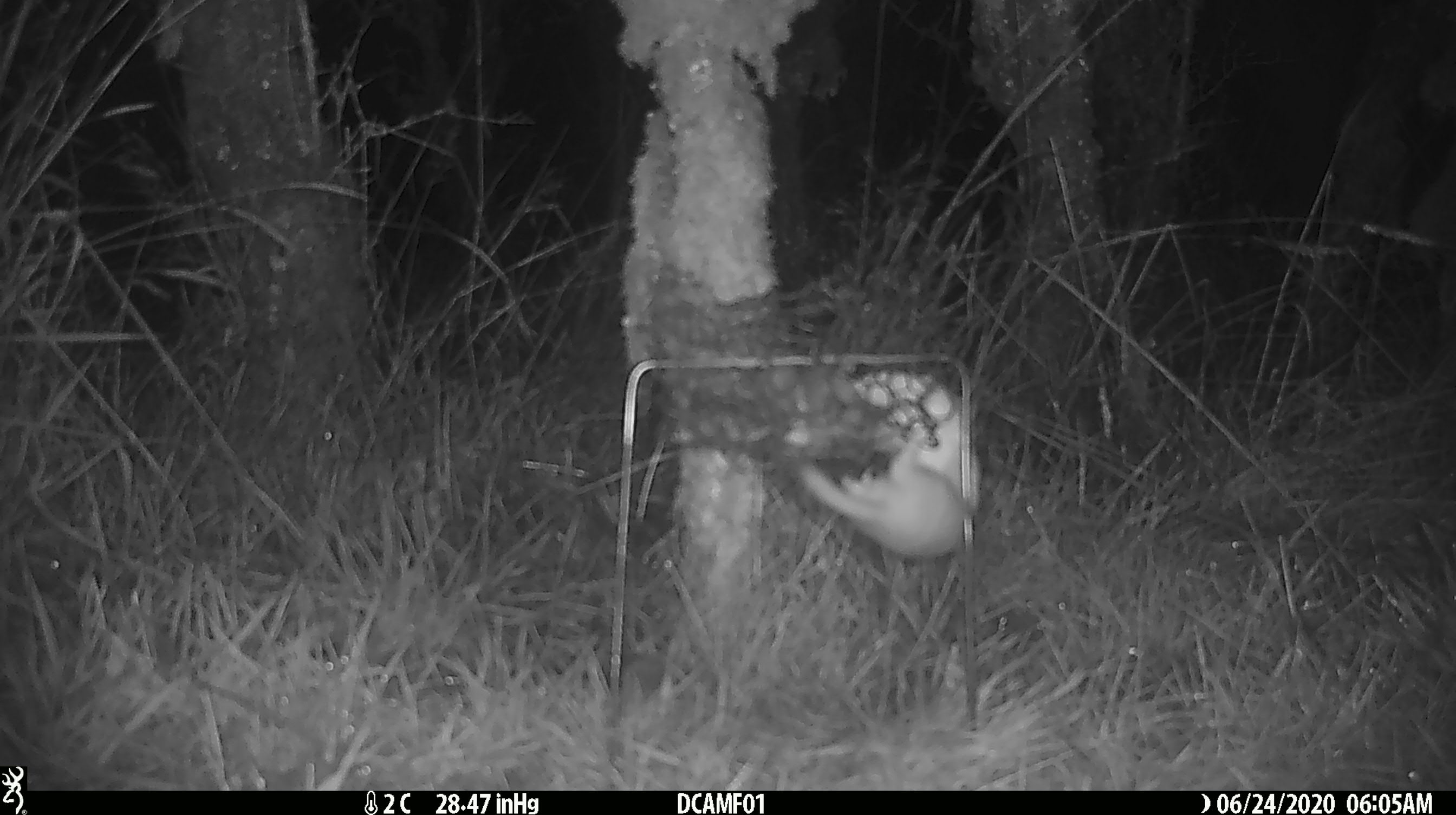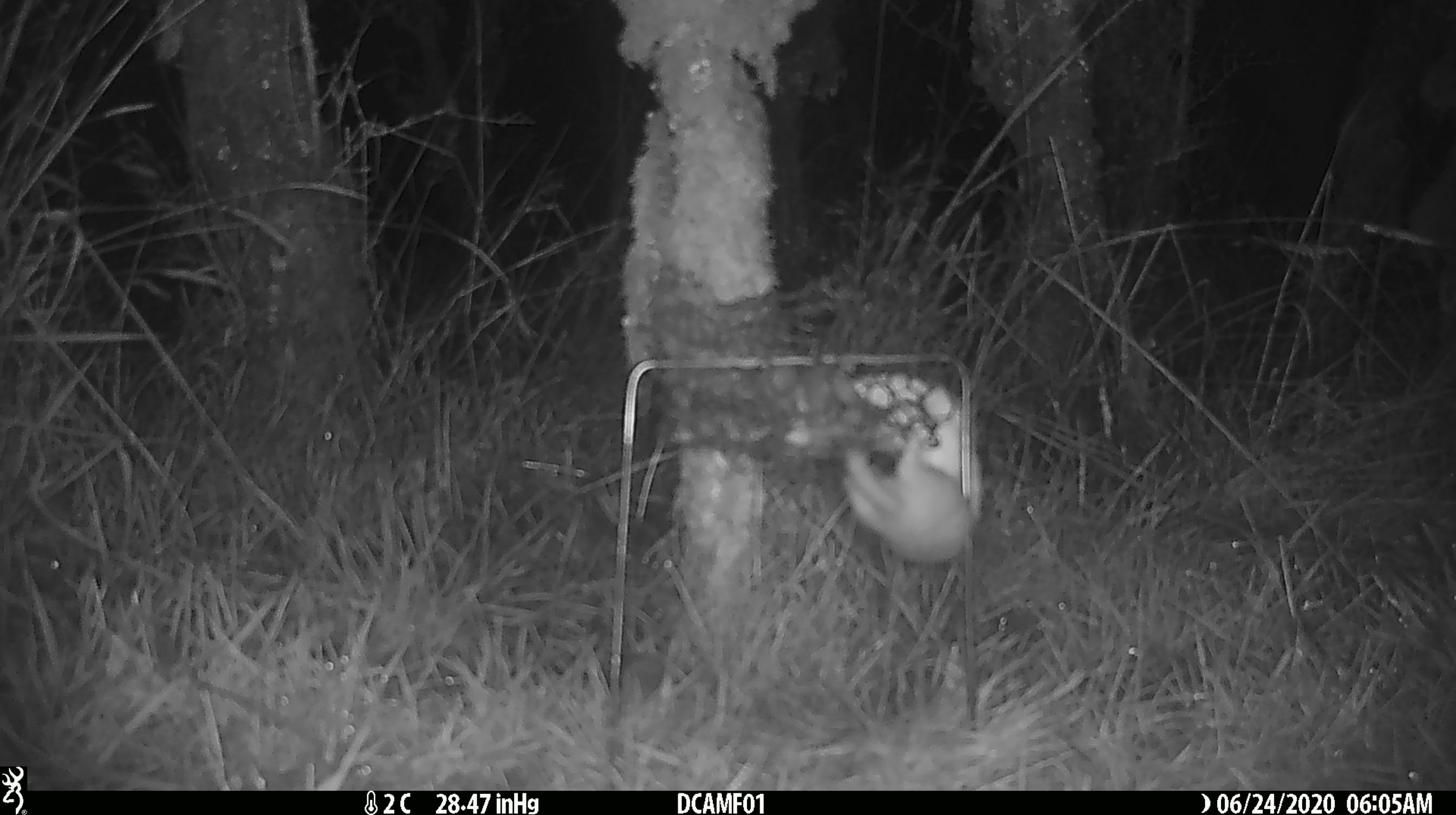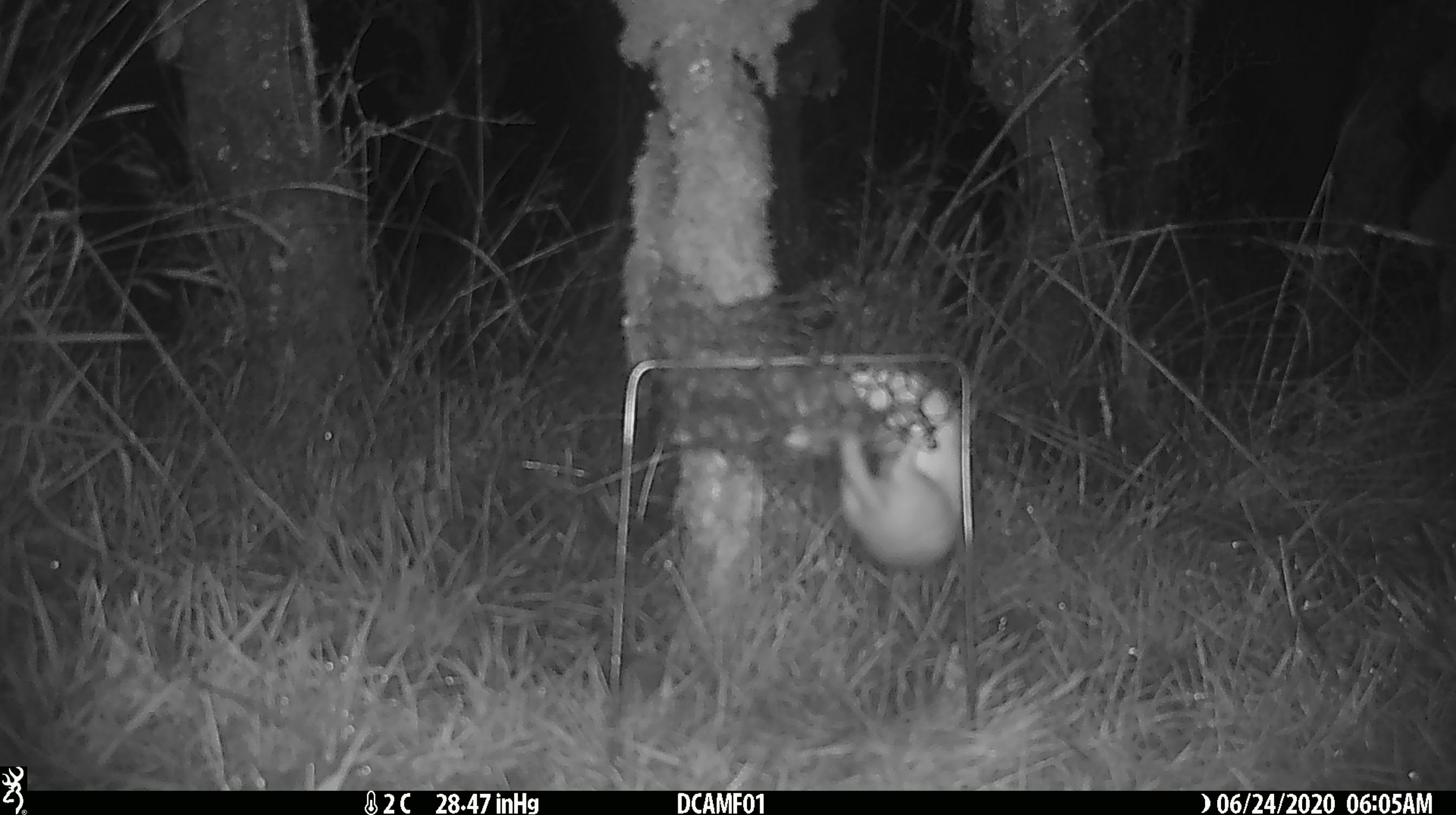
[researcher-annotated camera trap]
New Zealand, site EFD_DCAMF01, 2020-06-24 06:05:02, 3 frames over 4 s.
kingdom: Animalia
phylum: Chordata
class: Mammalia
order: Carnivora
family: Mustelidae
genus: Mustela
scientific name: Mustela nivalis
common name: least weasel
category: weasel